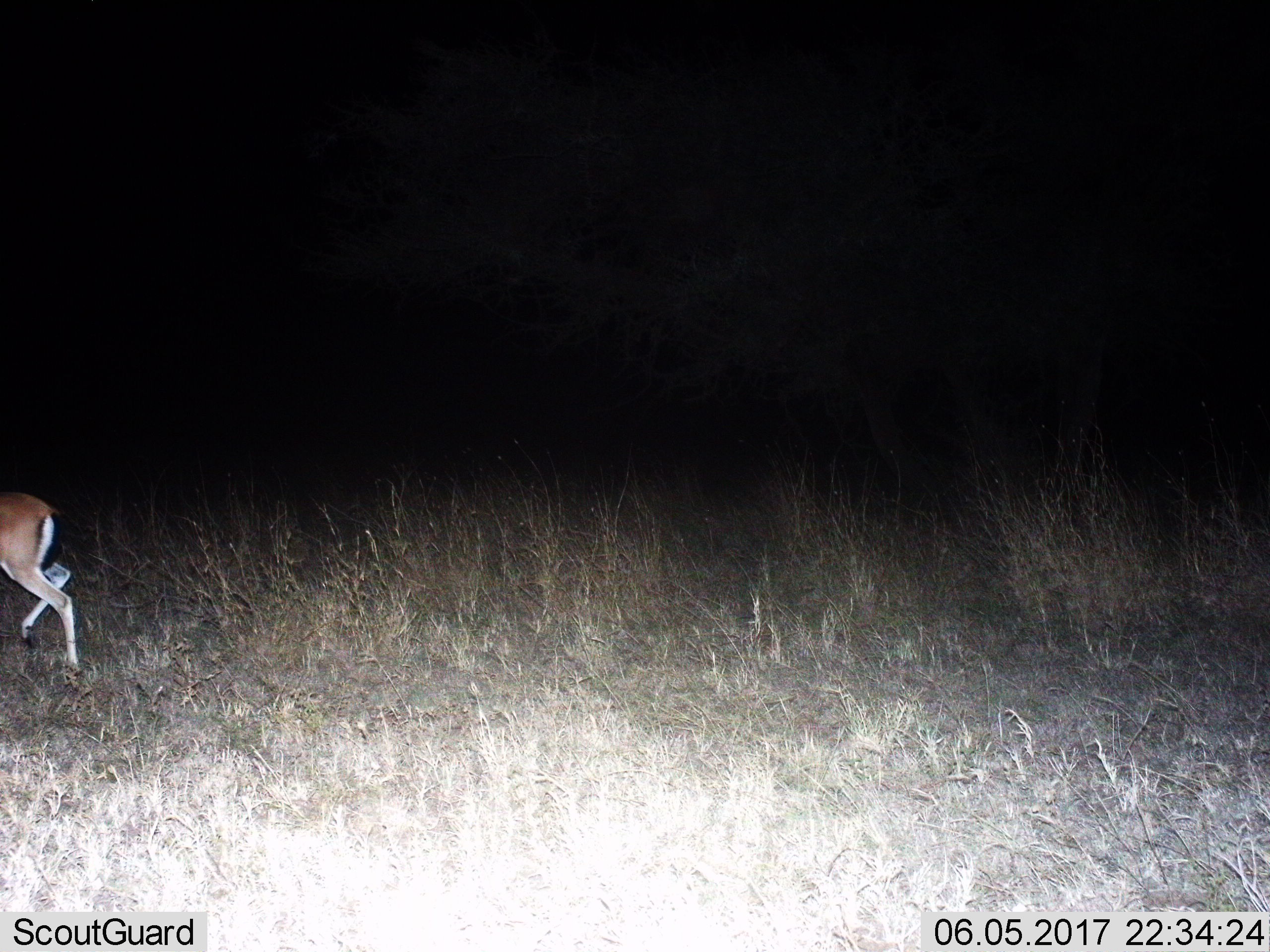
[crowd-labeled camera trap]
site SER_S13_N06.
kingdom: Animalia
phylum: Chordata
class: Mammalia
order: Artiodactyla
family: Bovidae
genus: Eudorcas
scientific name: Eudorcas thomsonii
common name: thomson's gazelle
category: gazellethomsons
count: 1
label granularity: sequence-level